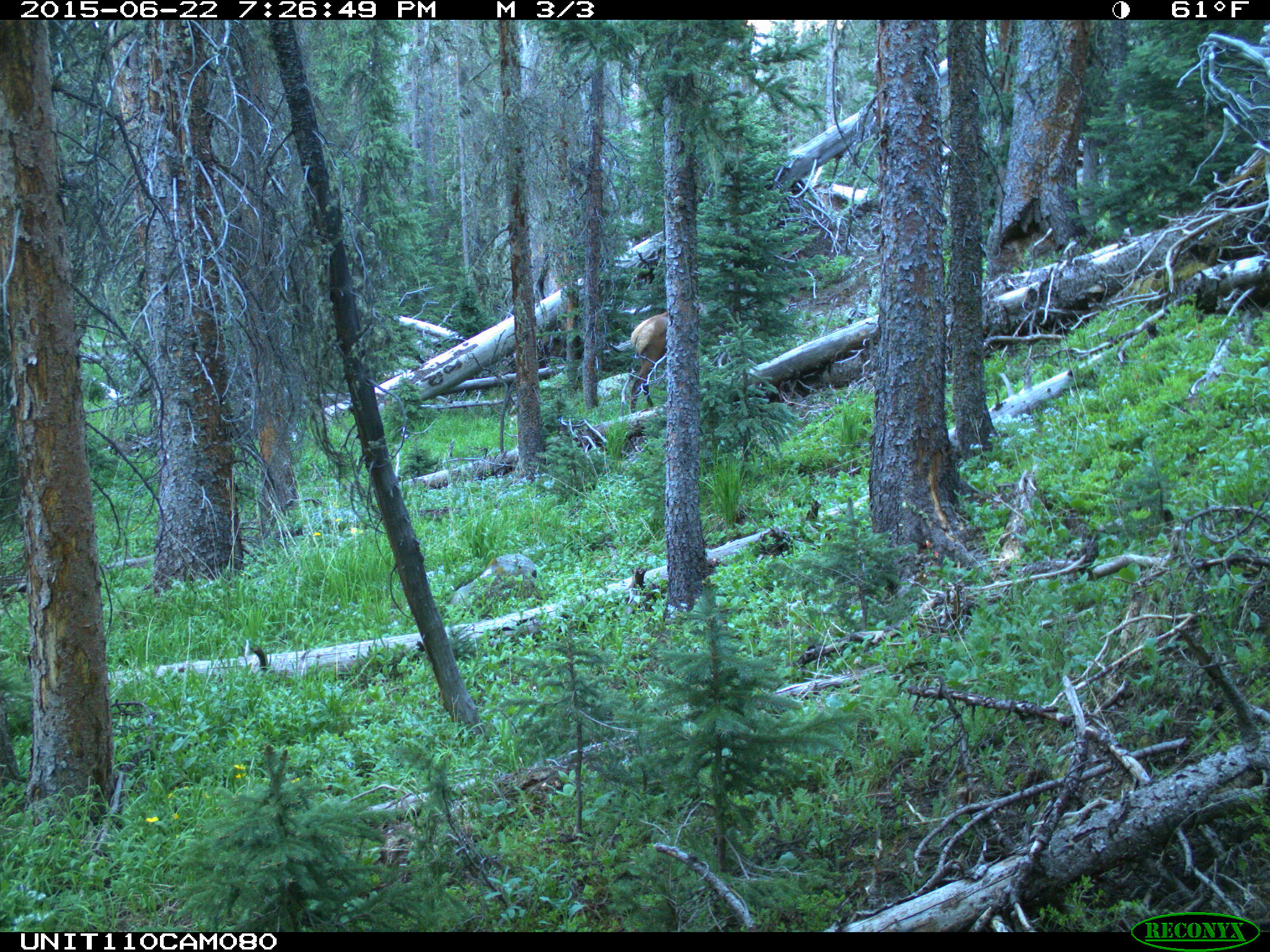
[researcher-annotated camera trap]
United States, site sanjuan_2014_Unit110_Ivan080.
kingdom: Animalia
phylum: Chordata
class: Mammalia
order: Artiodactyla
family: Cervidae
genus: Cervus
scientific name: Cervus elaphus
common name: red deer